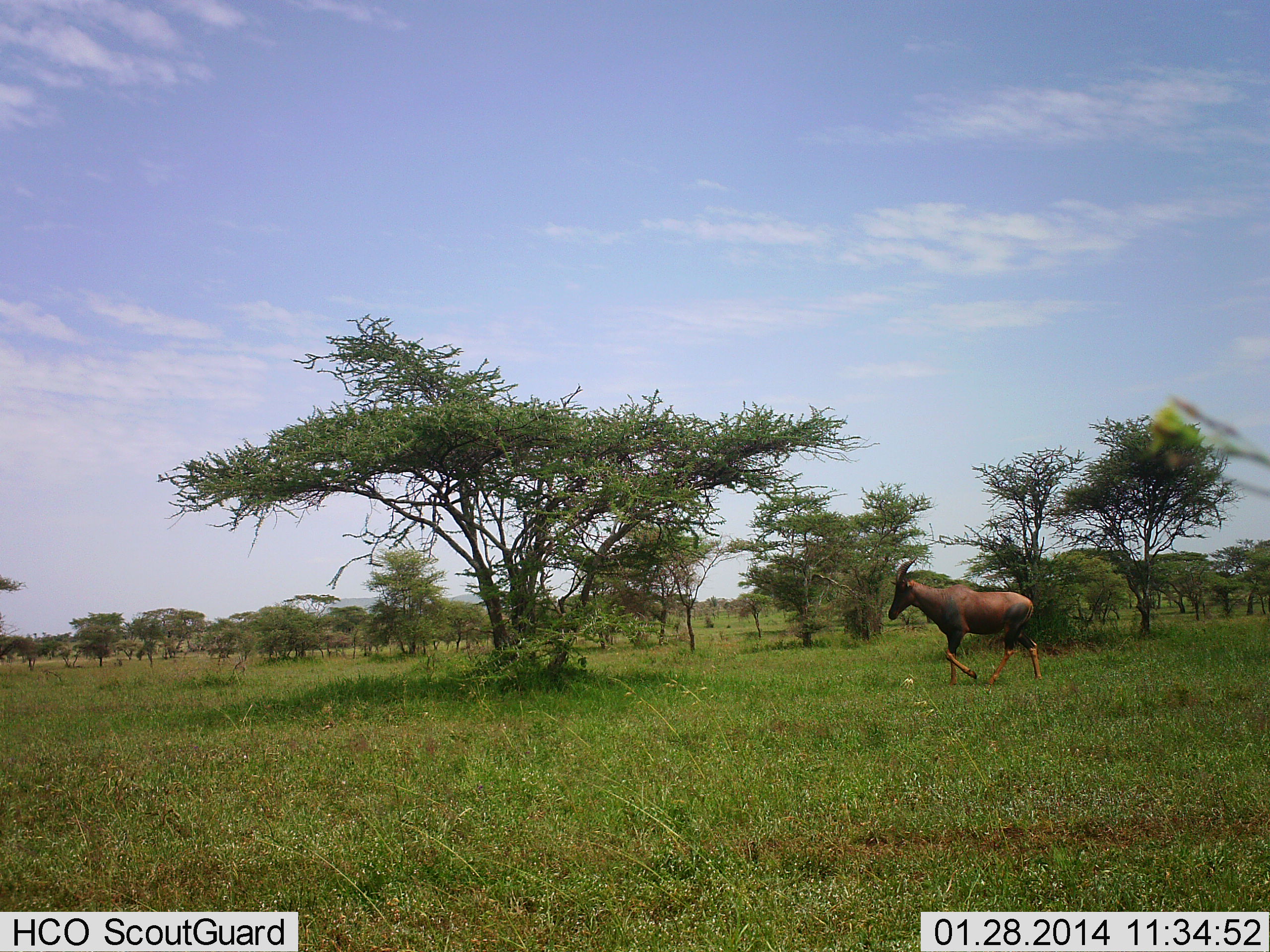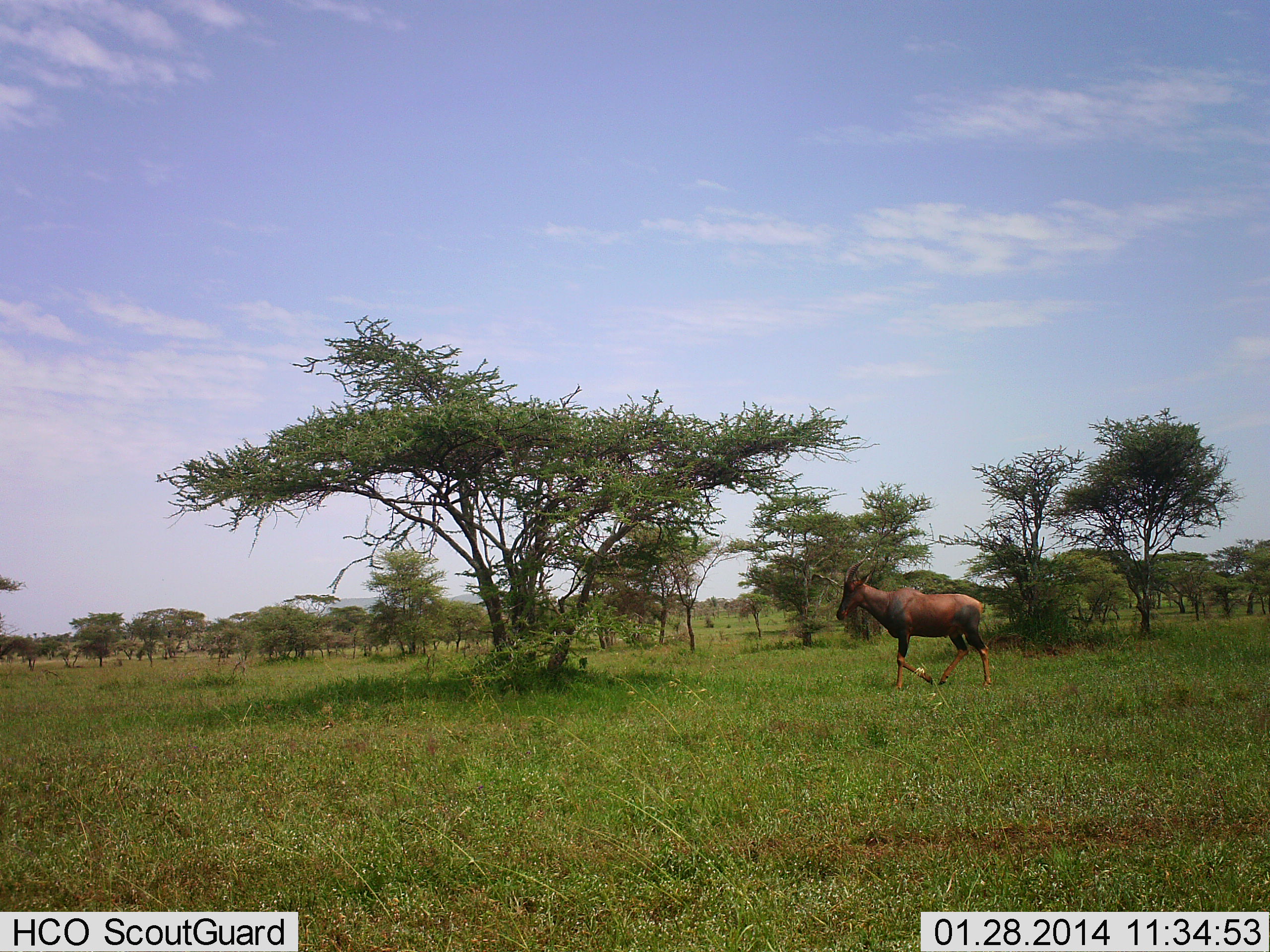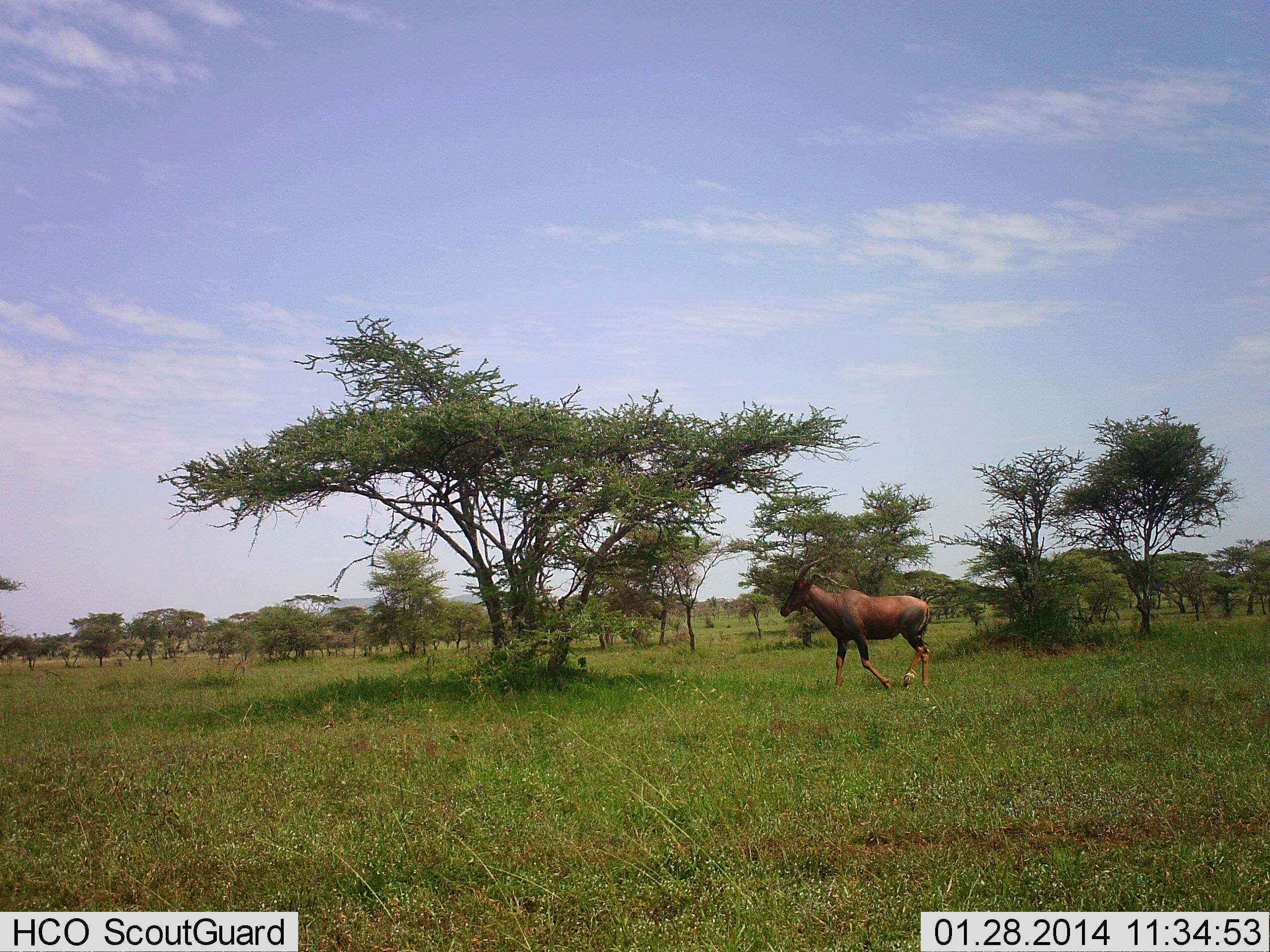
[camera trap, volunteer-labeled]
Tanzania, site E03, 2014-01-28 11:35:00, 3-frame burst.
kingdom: Animalia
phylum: Chordata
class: Mammalia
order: Artiodactyla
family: Bovidae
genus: Damaliscus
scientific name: Damaliscus lunatus jimela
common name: topi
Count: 1.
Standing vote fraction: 10%.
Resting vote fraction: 0%.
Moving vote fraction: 100%.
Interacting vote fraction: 0%.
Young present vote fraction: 0%.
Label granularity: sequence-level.